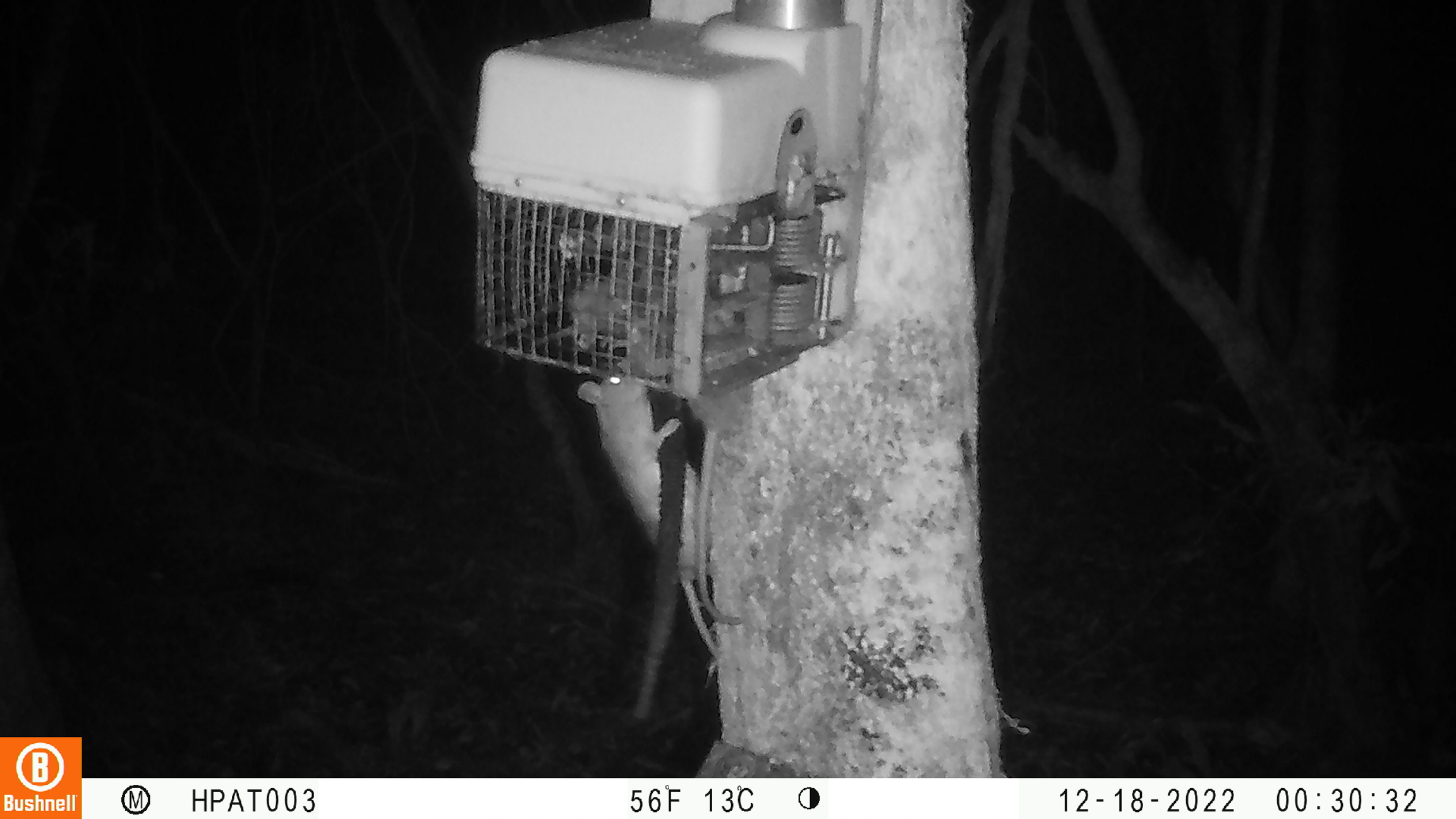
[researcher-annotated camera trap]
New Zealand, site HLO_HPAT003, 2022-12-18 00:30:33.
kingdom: Animalia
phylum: Chordata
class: Mammalia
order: Rodentia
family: Muridae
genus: Rattus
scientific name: Rattus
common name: rat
Rat (Rattus).